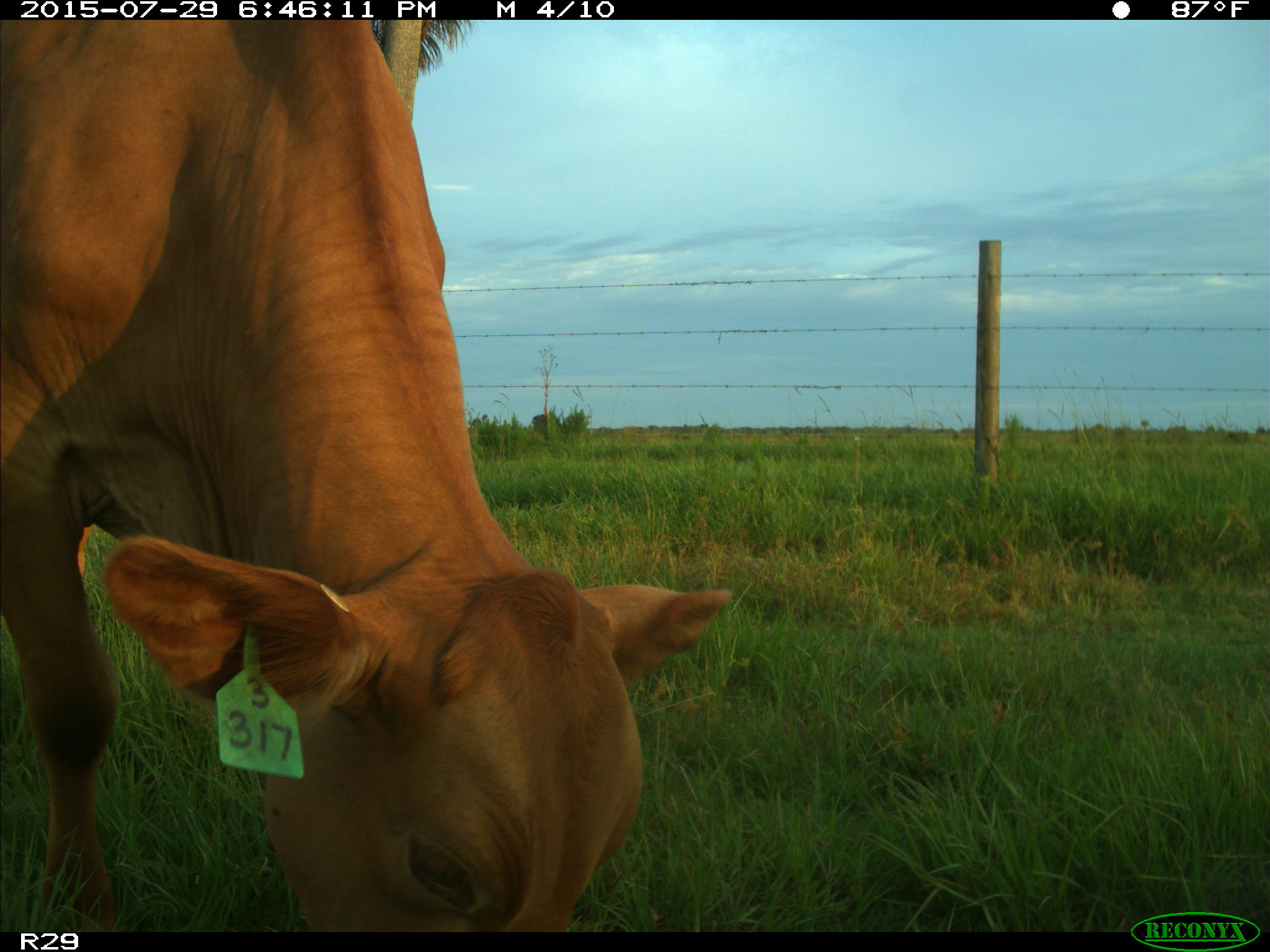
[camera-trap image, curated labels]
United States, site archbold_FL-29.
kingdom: Animalia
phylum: Chordata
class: Mammalia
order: Artiodactyla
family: Bovidae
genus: Bos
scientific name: Bos taurus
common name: domestic cow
Bos taurus (domestic cow).